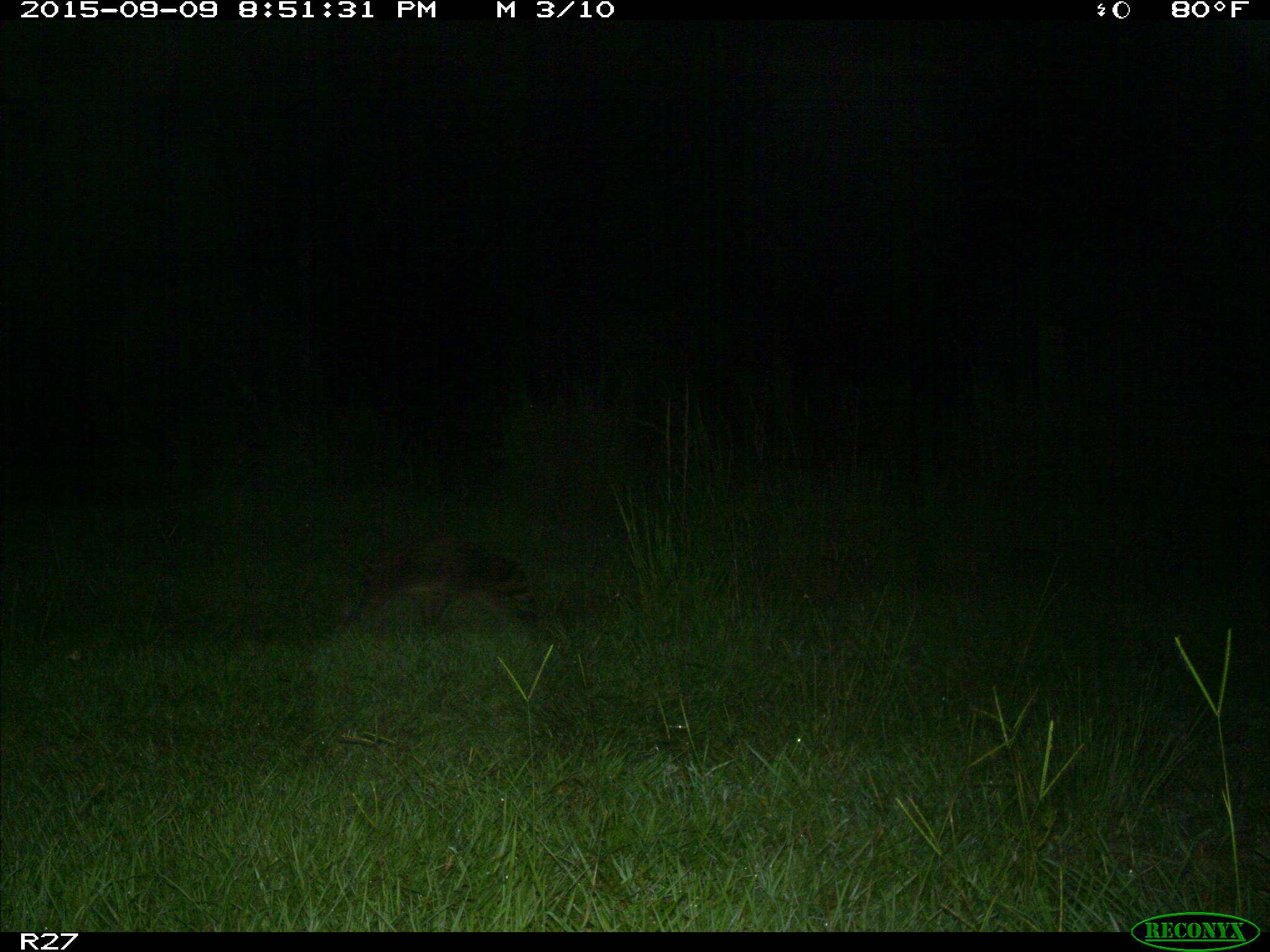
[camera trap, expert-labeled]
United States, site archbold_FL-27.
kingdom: Animalia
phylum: Chordata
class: Mammalia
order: Carnivora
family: Procyonidae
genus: Procyon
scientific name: Procyon lotor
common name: common raccoon